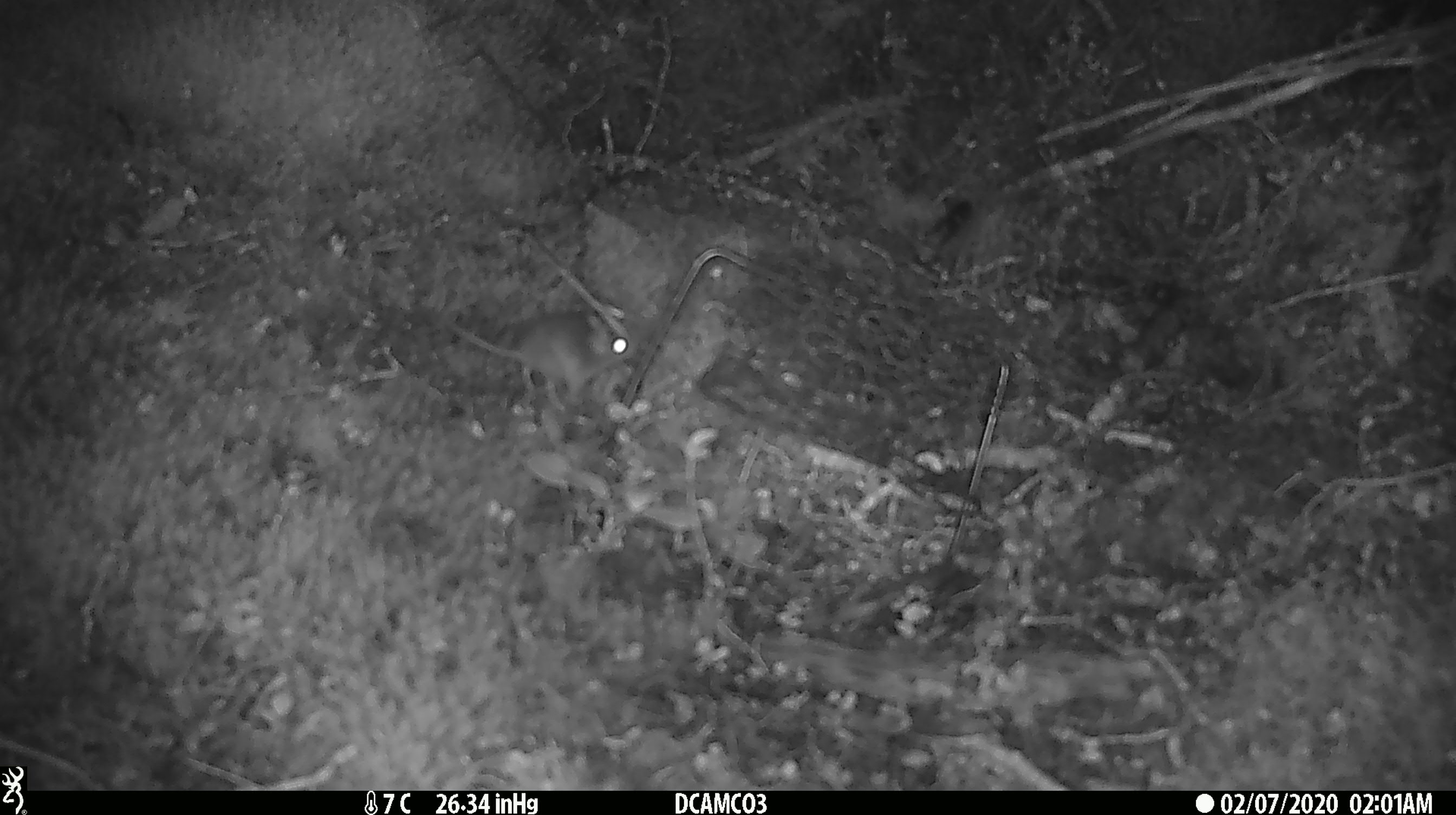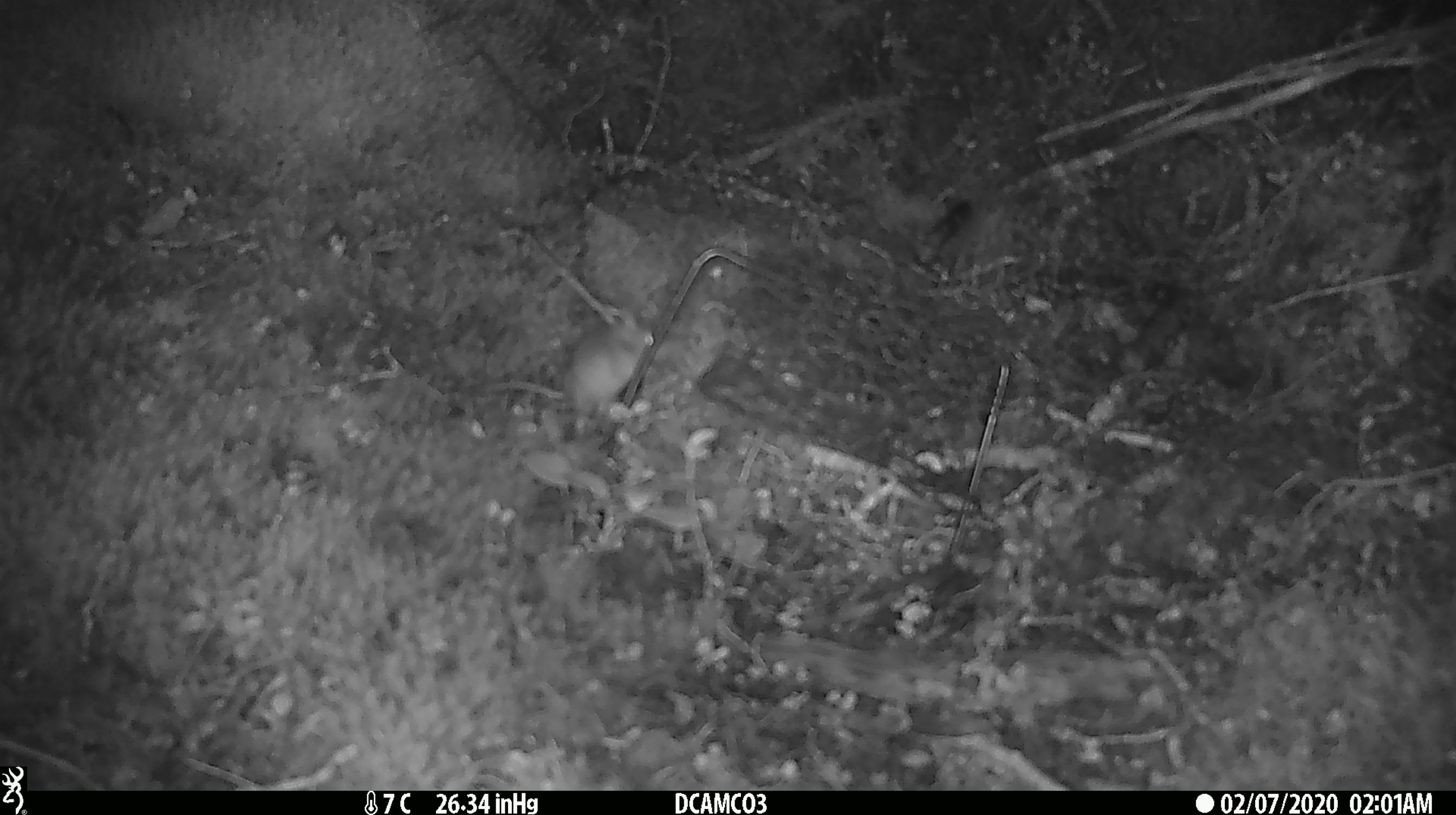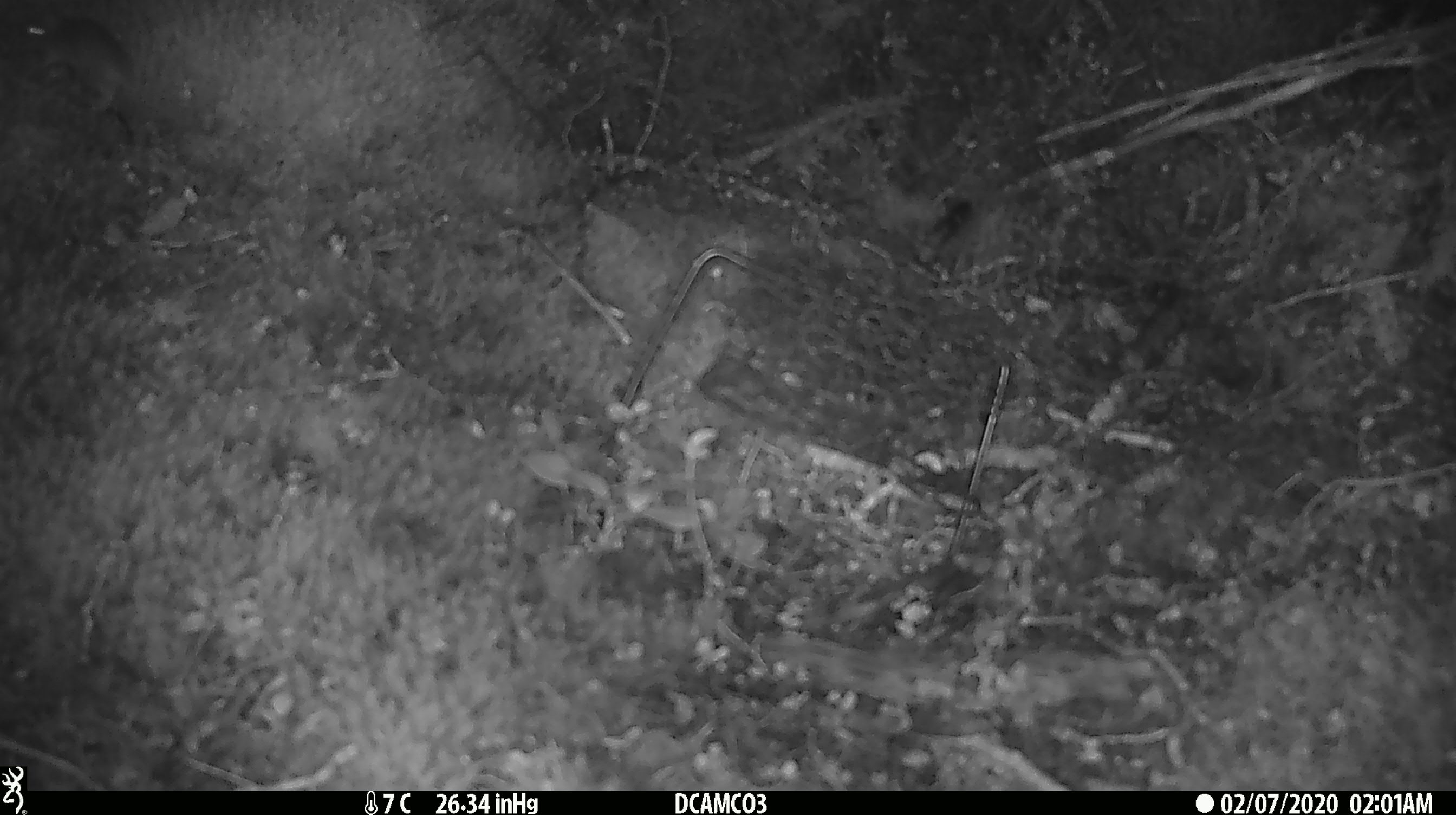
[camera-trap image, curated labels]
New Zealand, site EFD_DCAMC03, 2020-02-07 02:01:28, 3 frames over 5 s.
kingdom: Animalia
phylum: Chordata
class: Mammalia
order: Rodentia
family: Muridae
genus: Mus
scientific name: Mus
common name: mouse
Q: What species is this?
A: Mouse (Mus).